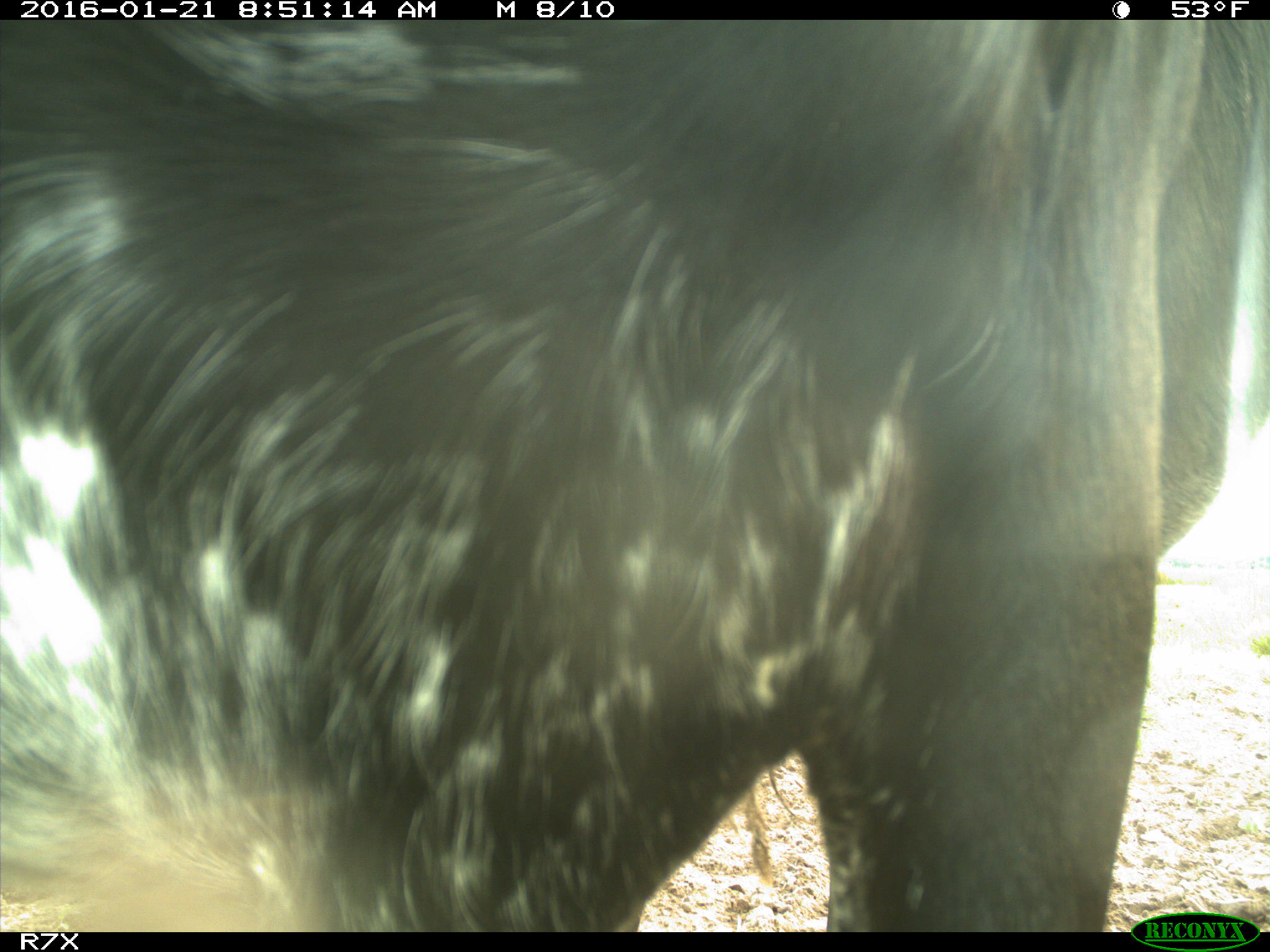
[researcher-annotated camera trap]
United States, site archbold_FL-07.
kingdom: Animalia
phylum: Chordata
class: Mammalia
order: Artiodactyla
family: Bovidae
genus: Bos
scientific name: Bos taurus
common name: domestic cow